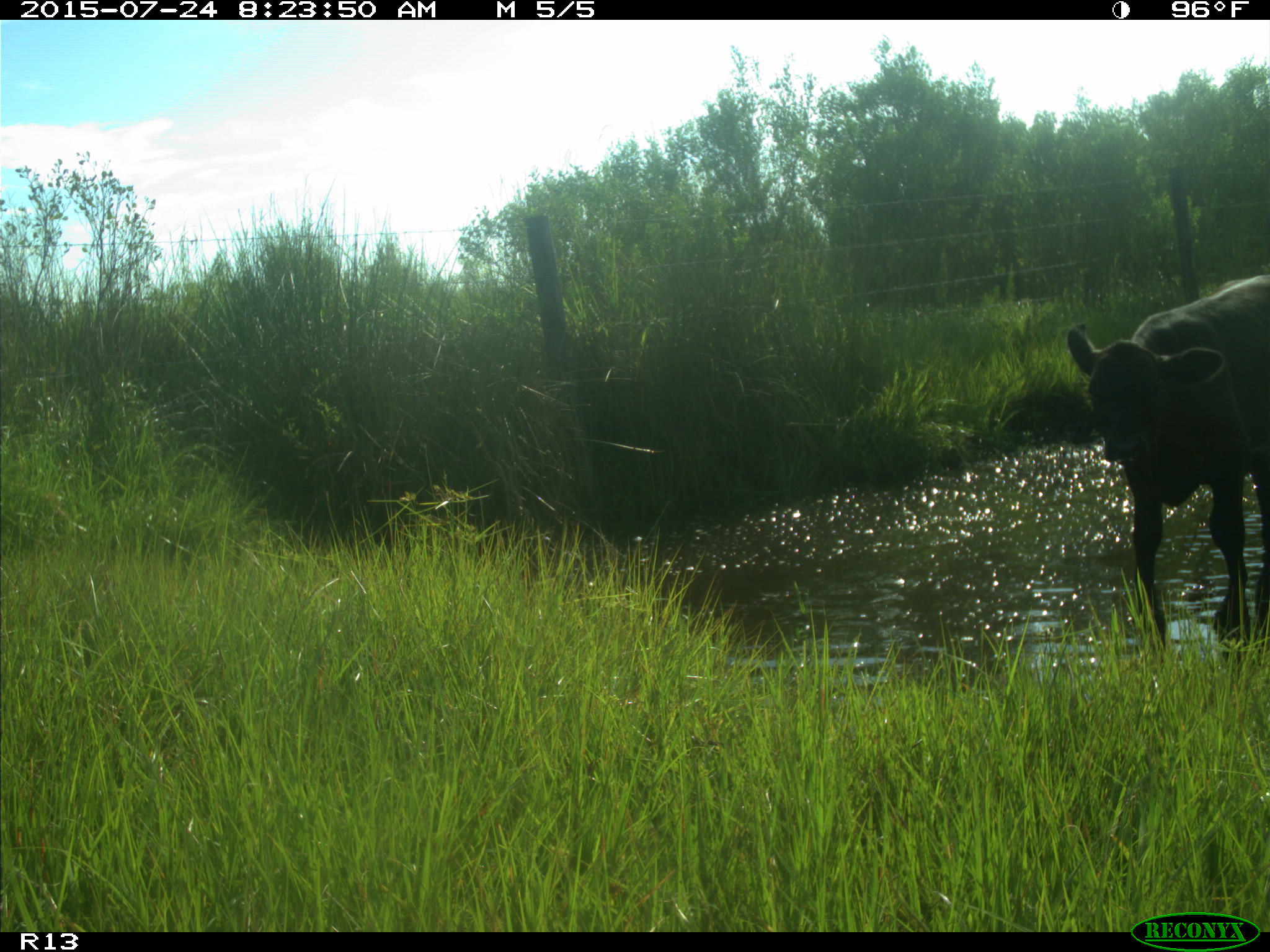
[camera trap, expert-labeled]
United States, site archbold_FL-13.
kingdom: Animalia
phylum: Chordata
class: Mammalia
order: Artiodactyla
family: Bovidae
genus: Bos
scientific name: Bos taurus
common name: domestic cow